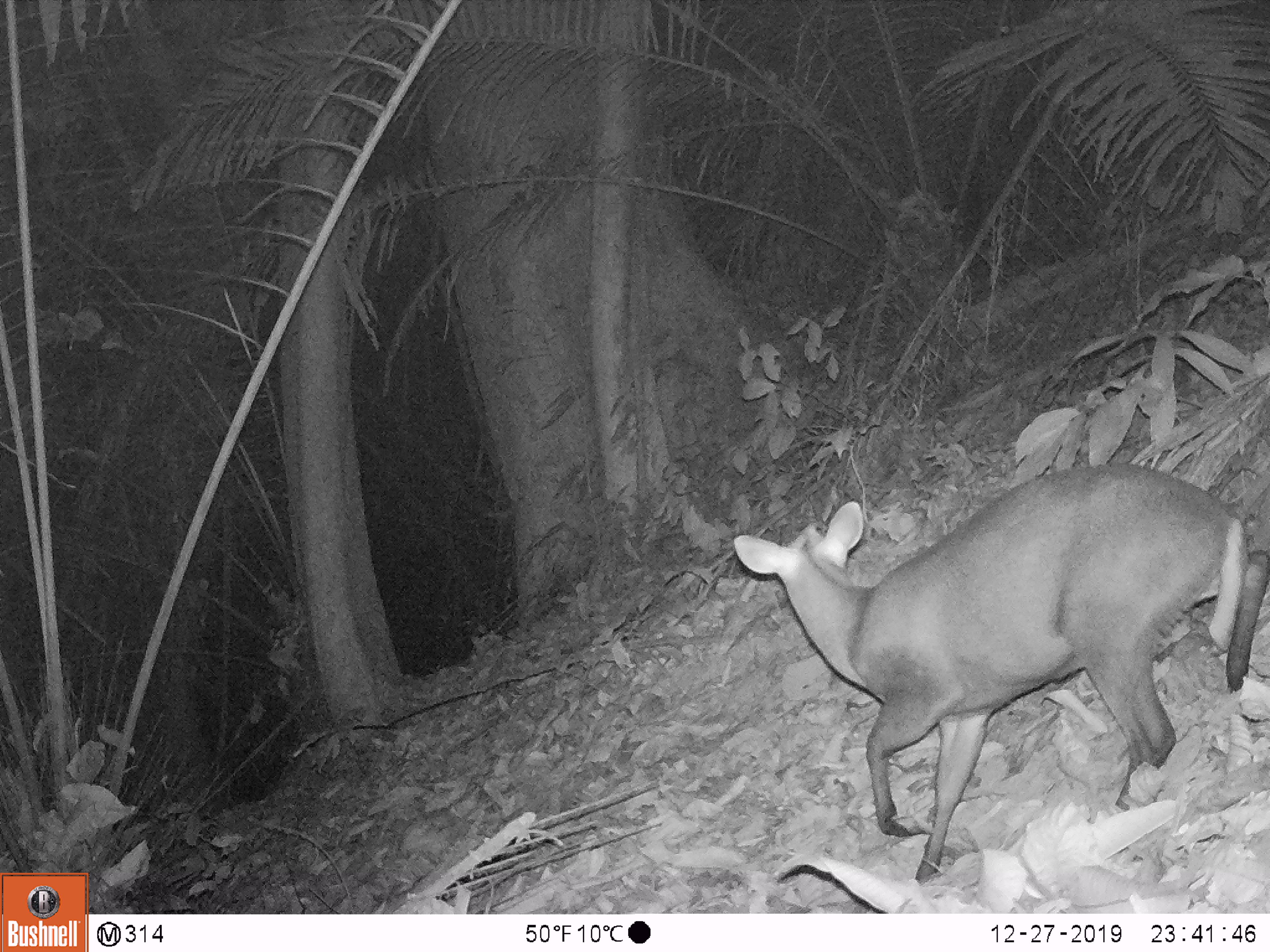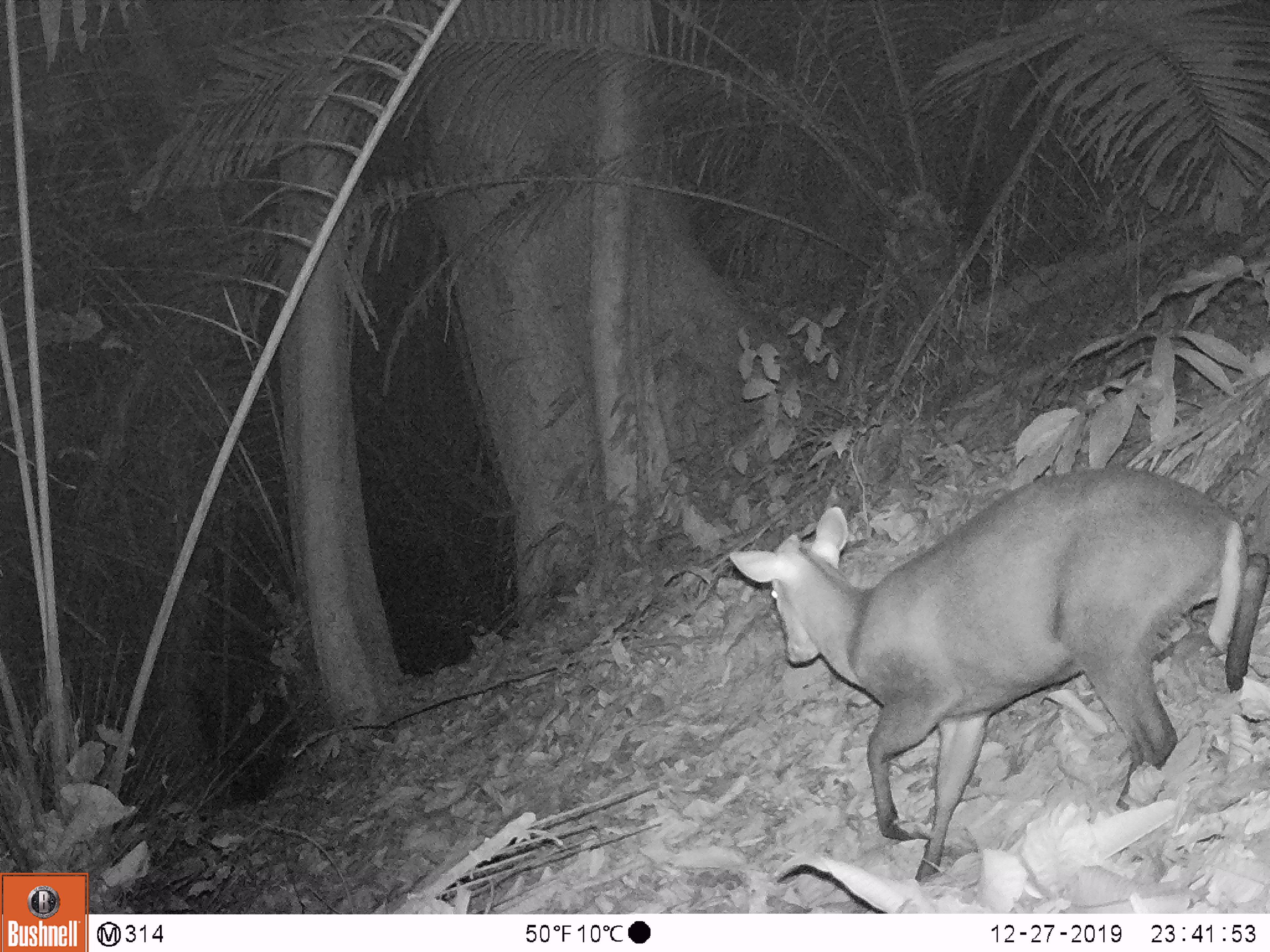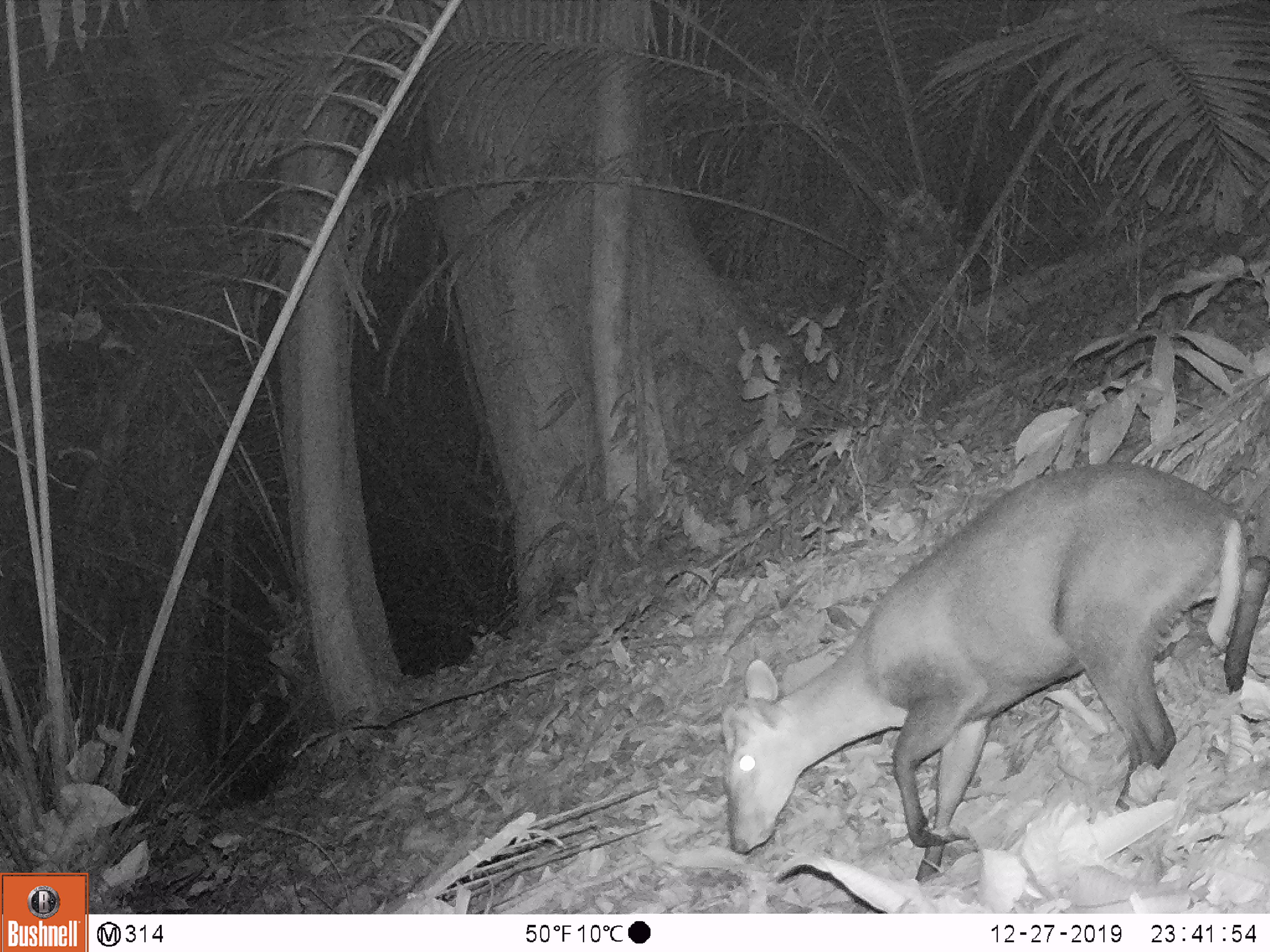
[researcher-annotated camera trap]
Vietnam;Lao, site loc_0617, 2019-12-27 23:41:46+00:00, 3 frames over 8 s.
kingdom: Animalia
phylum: Chordata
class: Mammalia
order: Artiodactyla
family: Cervidae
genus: Muntiacus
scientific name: Muntiacus rooseveltorum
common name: roosevelt's muntjac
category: roosevelts muntjac group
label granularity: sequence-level